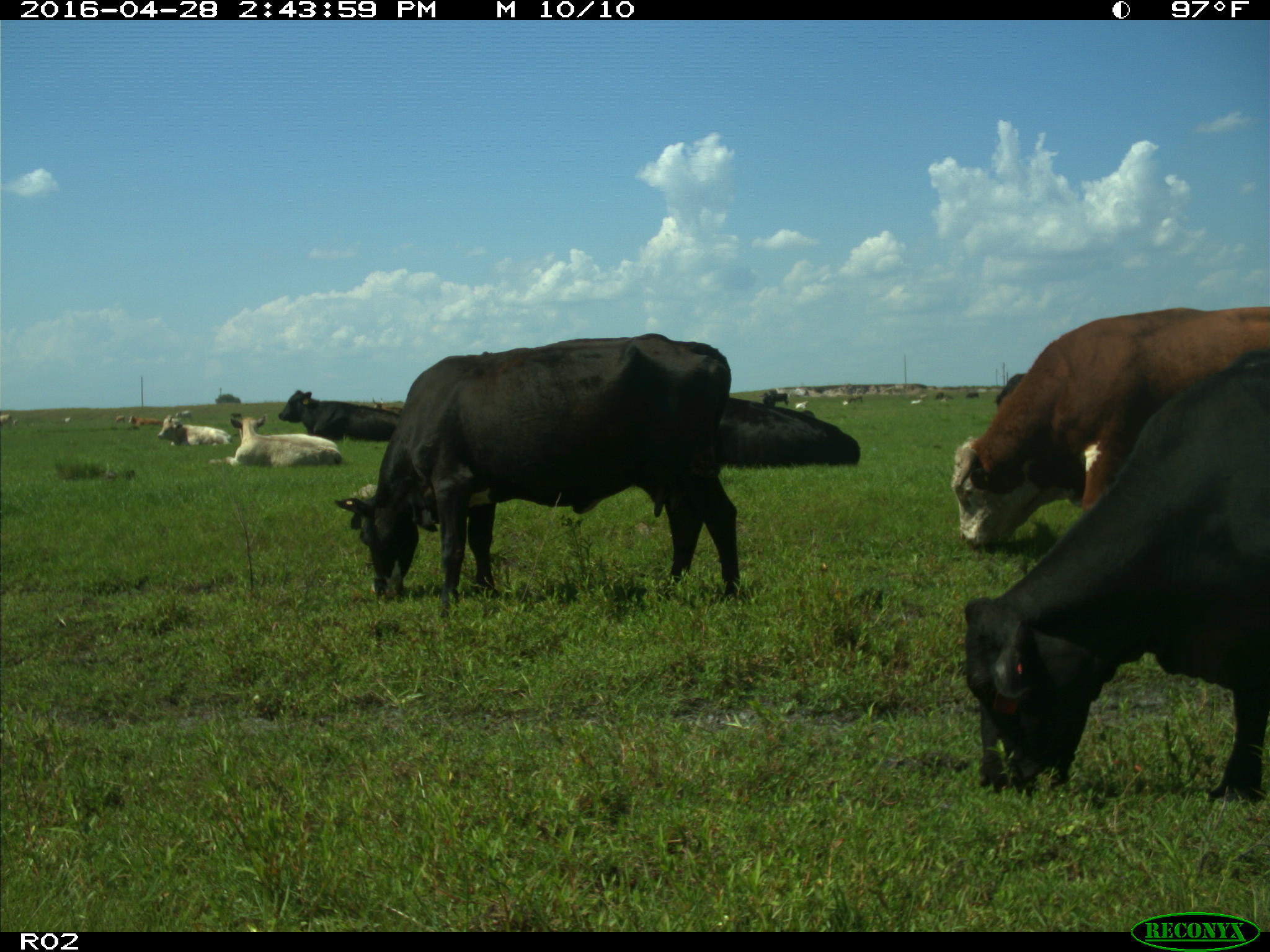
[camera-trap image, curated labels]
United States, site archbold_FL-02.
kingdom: Animalia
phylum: Chordata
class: Mammalia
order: Artiodactyla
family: Bovidae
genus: Bos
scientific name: Bos taurus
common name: domestic cow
Bos taurus (domestic cow).